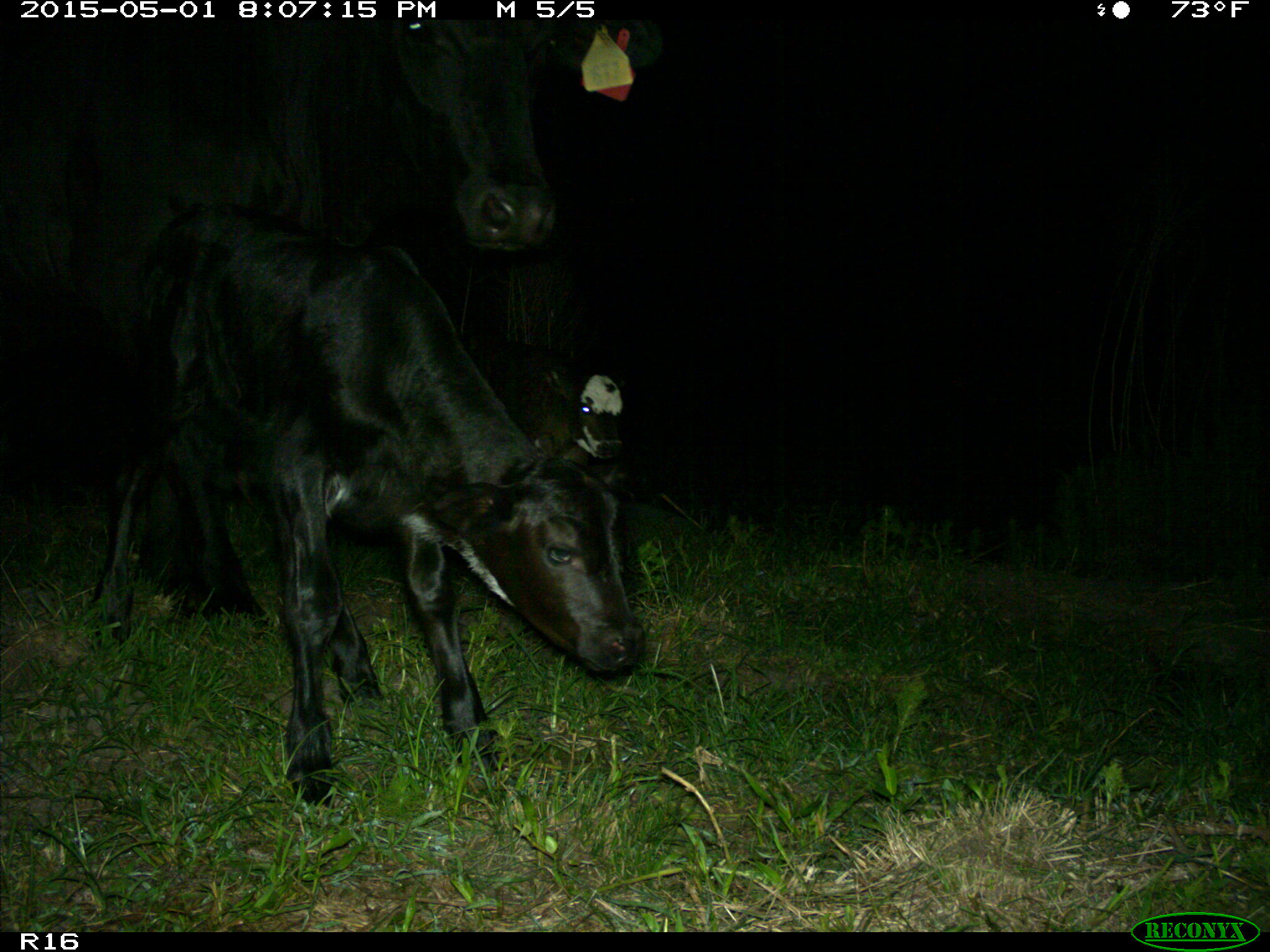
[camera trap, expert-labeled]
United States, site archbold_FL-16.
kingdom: Animalia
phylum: Chordata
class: Mammalia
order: Artiodactyla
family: Bovidae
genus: Bos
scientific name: Bos taurus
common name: domestic cow